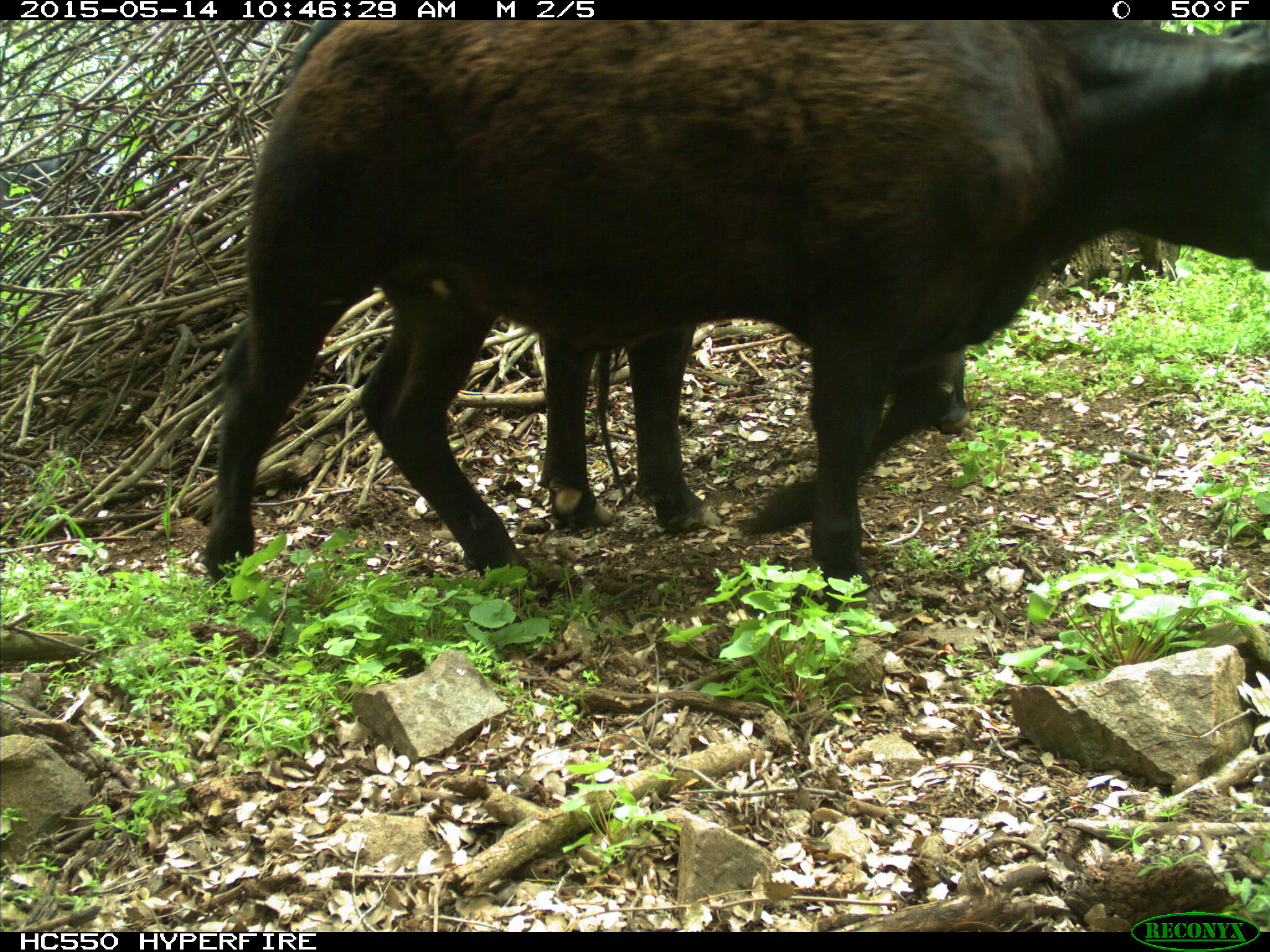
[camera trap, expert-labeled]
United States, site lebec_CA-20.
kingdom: Animalia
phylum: Chordata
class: Mammalia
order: Artiodactyla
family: Bovidae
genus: Bos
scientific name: Bos taurus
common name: domestic cow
Bos taurus (domestic cow).